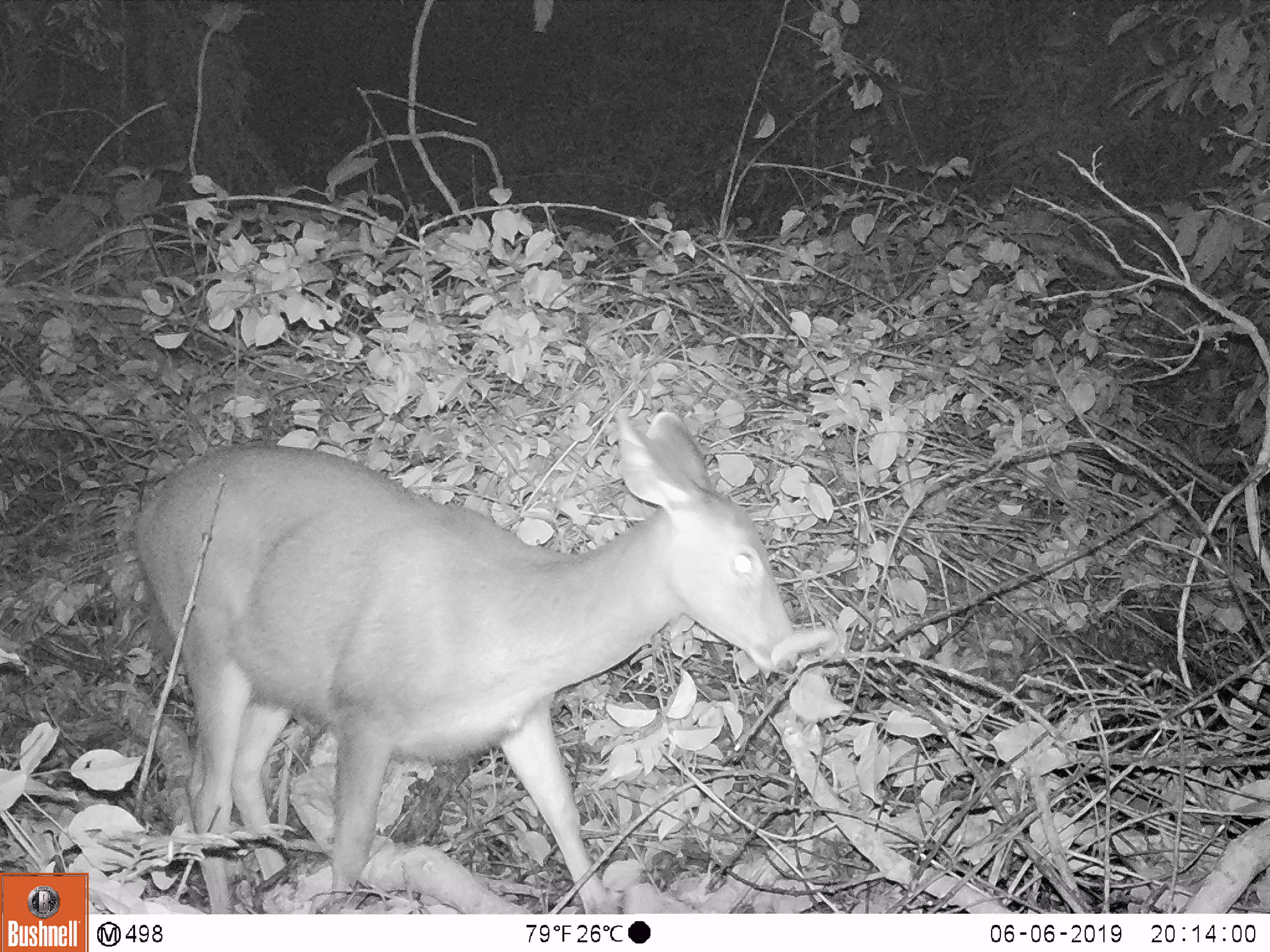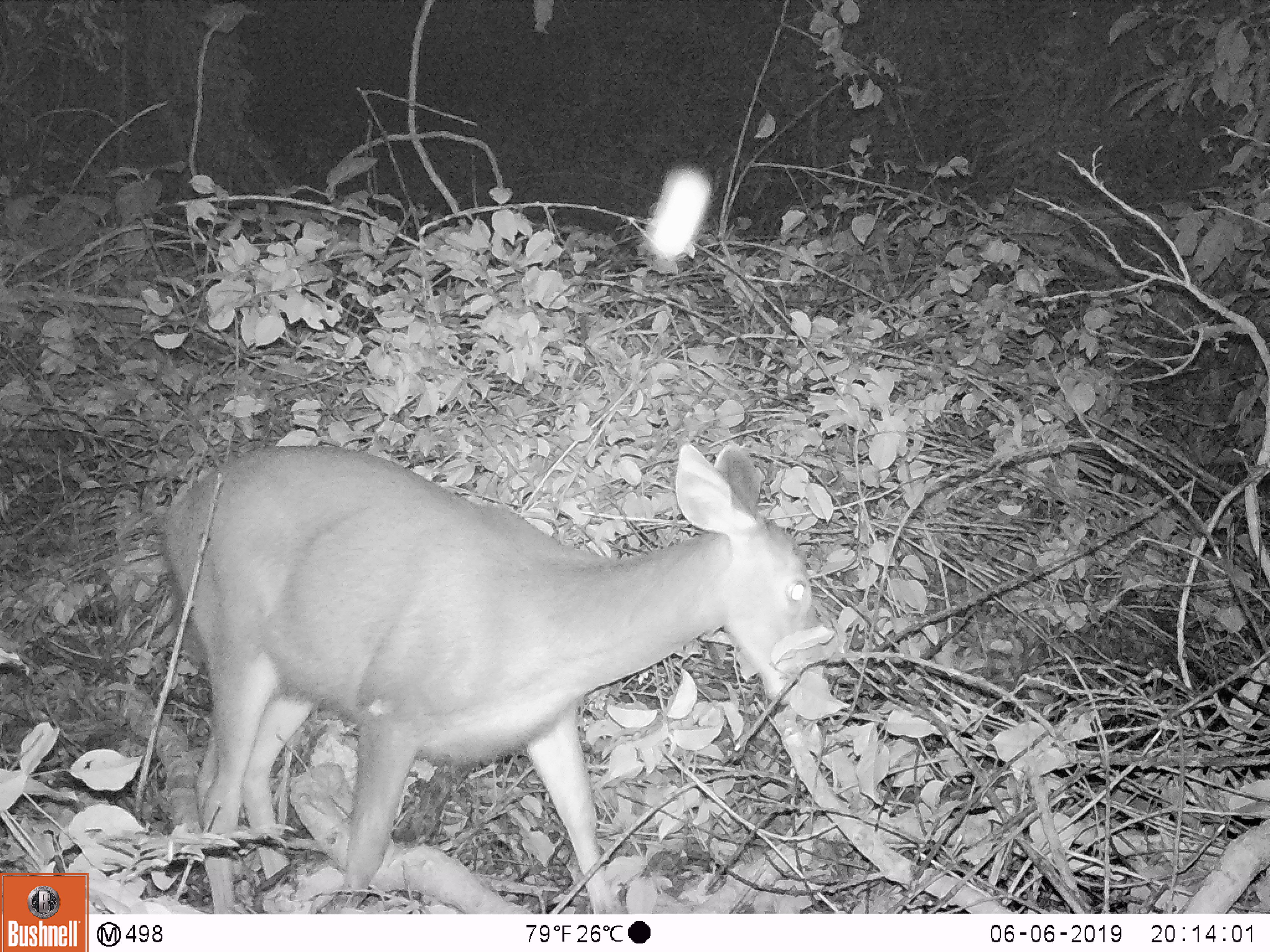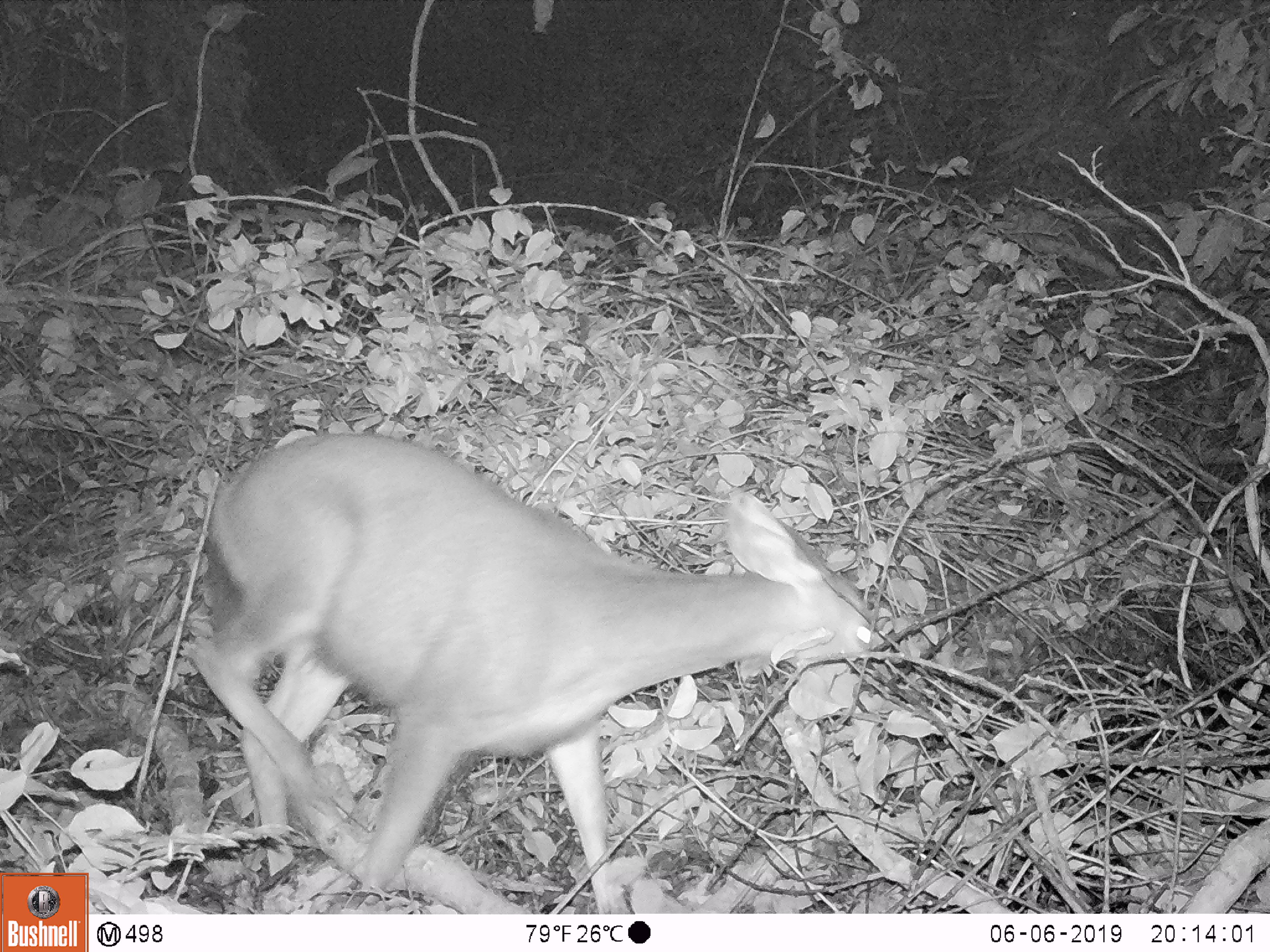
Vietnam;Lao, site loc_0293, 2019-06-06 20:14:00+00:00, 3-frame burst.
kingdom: Animalia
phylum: Chordata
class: Mammalia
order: Artiodactyla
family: Cervidae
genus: Rusa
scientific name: Rusa unicolor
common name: sambar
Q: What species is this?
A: Sambar (Rusa unicolor).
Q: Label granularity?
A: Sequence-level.